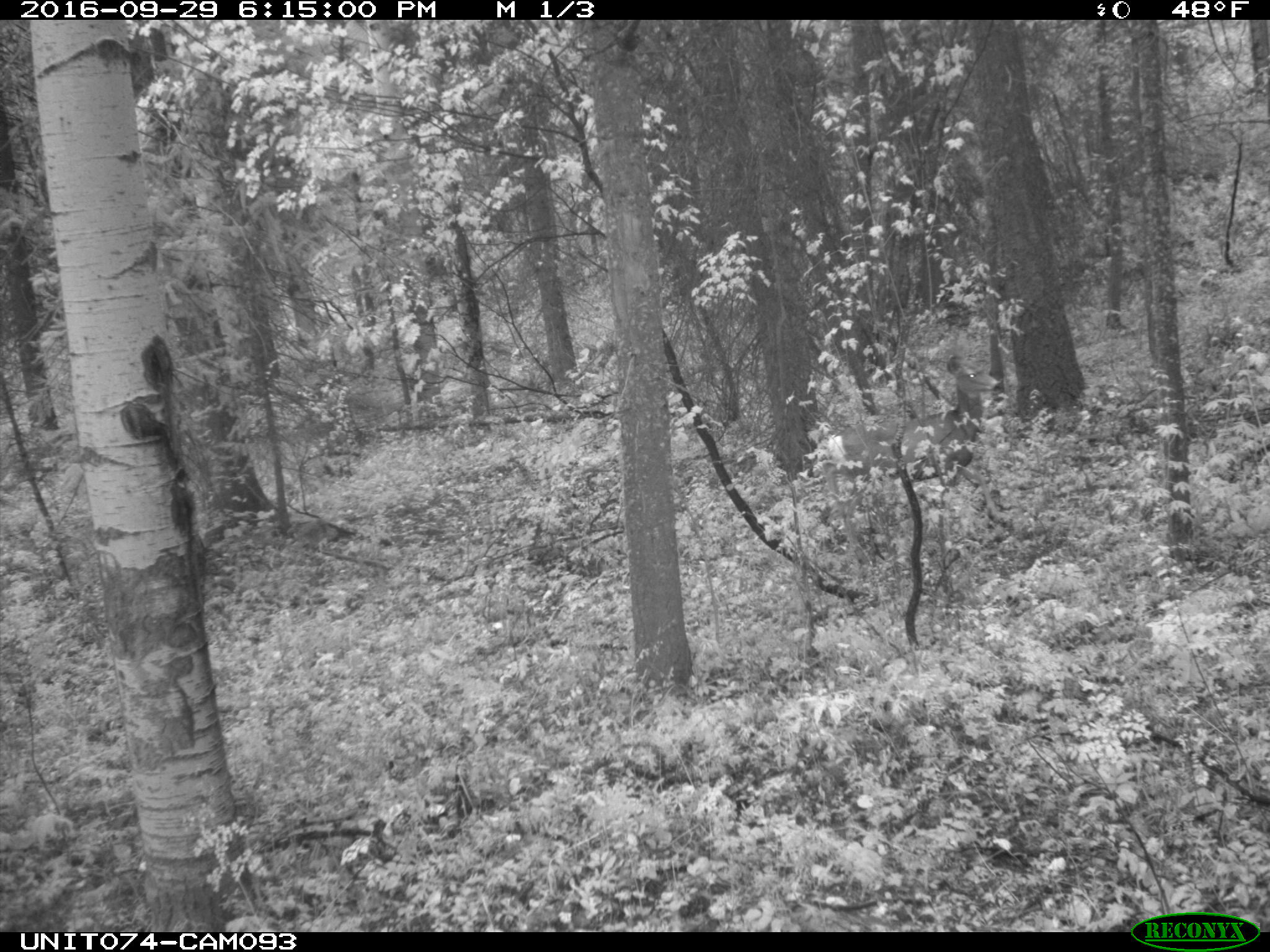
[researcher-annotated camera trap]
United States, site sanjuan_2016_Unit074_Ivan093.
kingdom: Animalia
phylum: Chordata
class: Mammalia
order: Artiodactyla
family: Cervidae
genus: Odocoileus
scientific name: Odocoileus hemionus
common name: mule deer